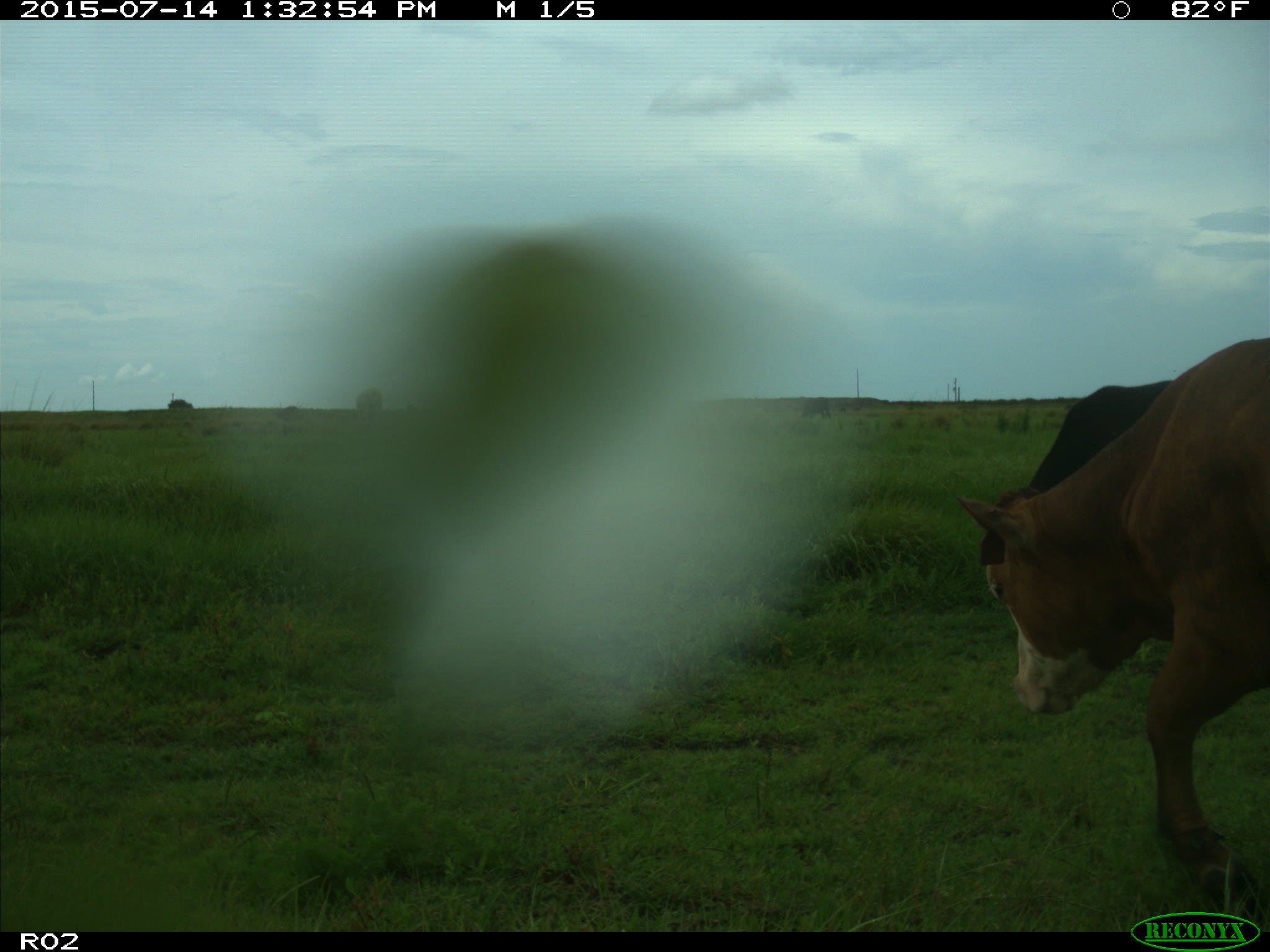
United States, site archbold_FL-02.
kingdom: Animalia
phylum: Chordata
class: Mammalia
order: Artiodactyla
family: Bovidae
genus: Bos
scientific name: Bos taurus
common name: domestic cow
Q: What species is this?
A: Bos taurus (domestic cow).